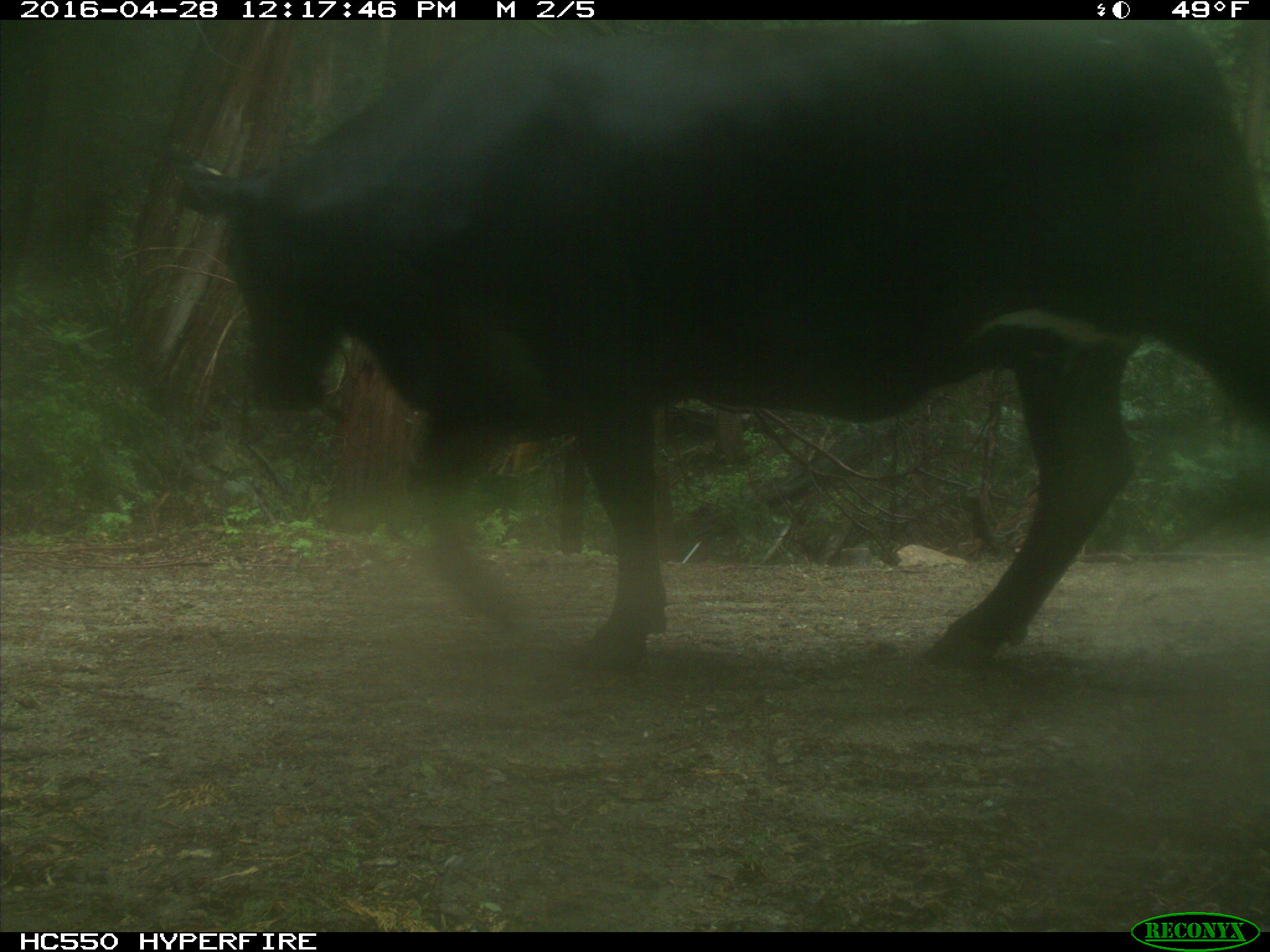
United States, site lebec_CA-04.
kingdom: Animalia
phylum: Chordata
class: Mammalia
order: Artiodactyla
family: Bovidae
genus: Bos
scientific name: Bos taurus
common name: domestic cow